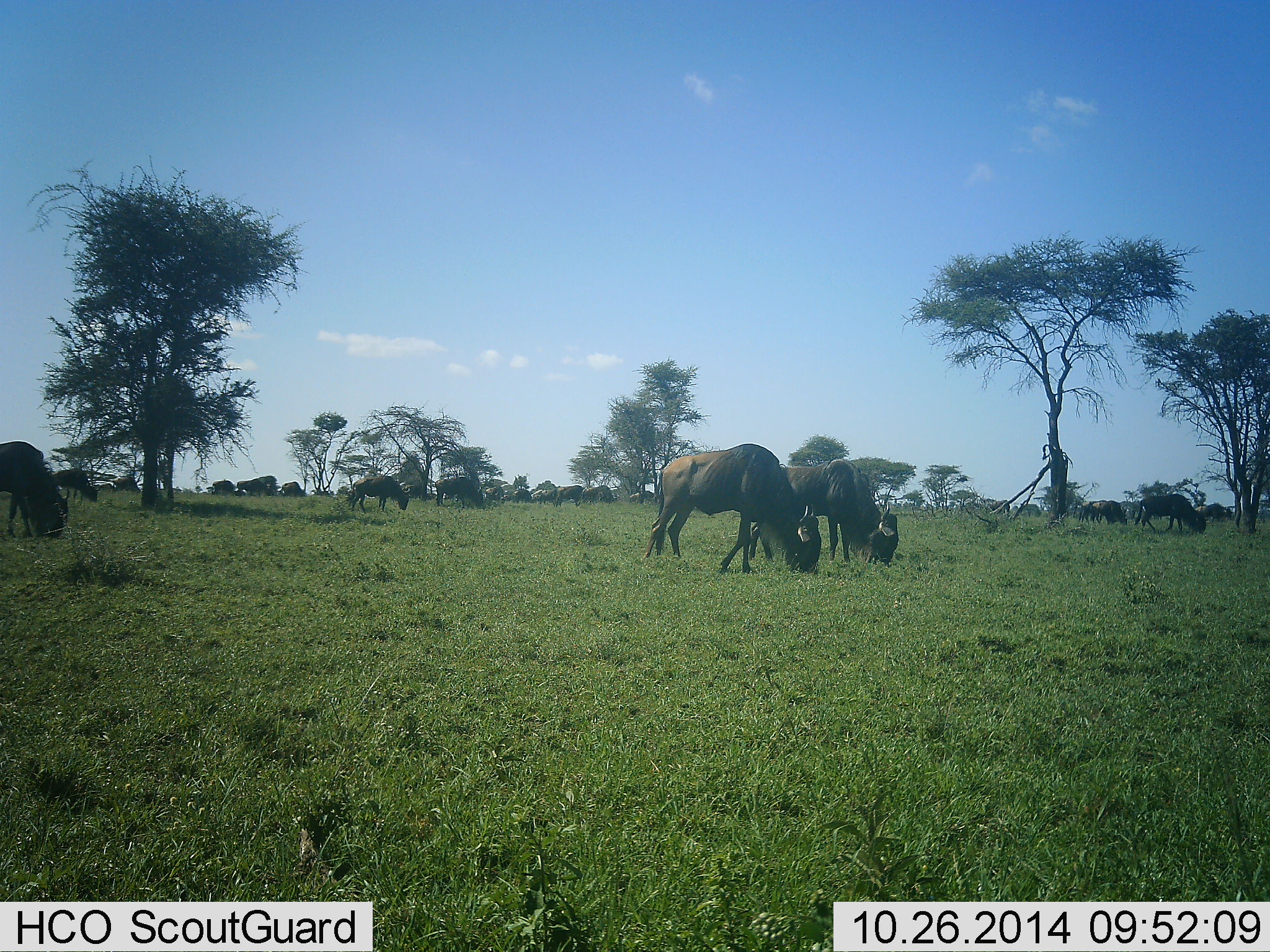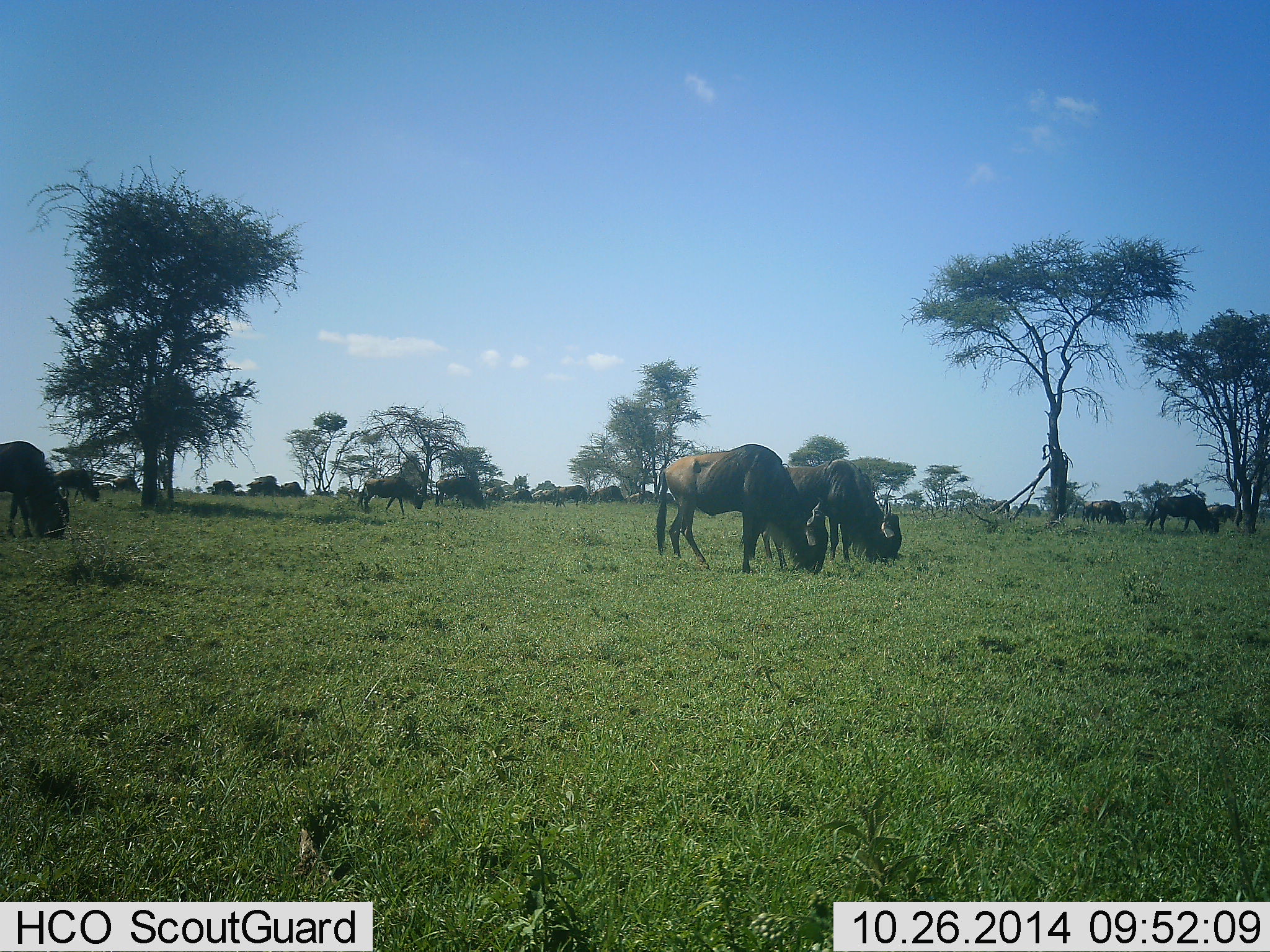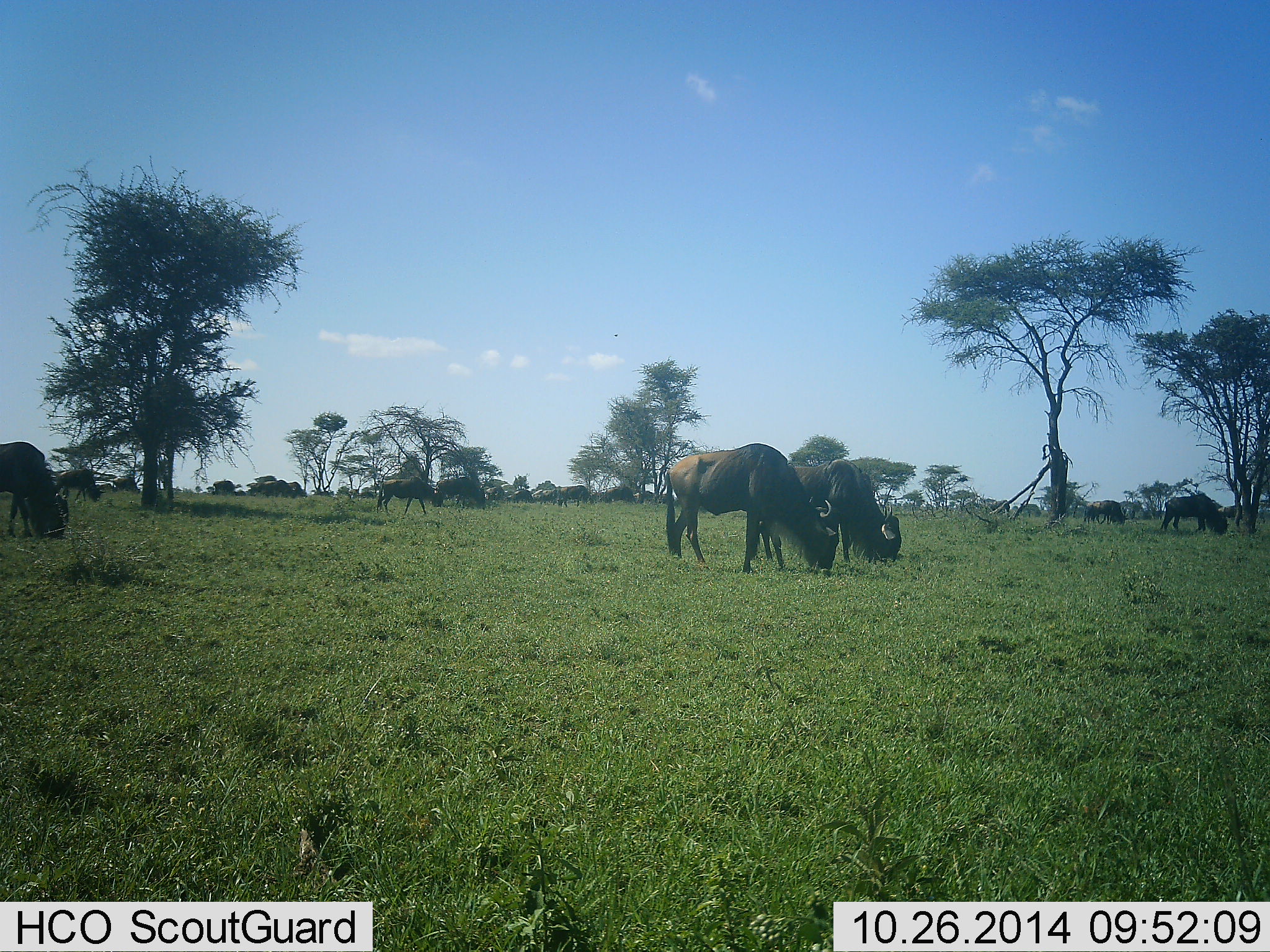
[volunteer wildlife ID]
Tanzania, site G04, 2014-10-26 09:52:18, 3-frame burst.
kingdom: Animalia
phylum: Chordata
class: Mammalia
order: Artiodactyla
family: Bovidae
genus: Connochaetes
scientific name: Connochaetes taurinus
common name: blue wildebeest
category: wildebeest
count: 11-50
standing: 30%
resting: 0%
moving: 40%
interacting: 0%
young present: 0%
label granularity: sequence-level